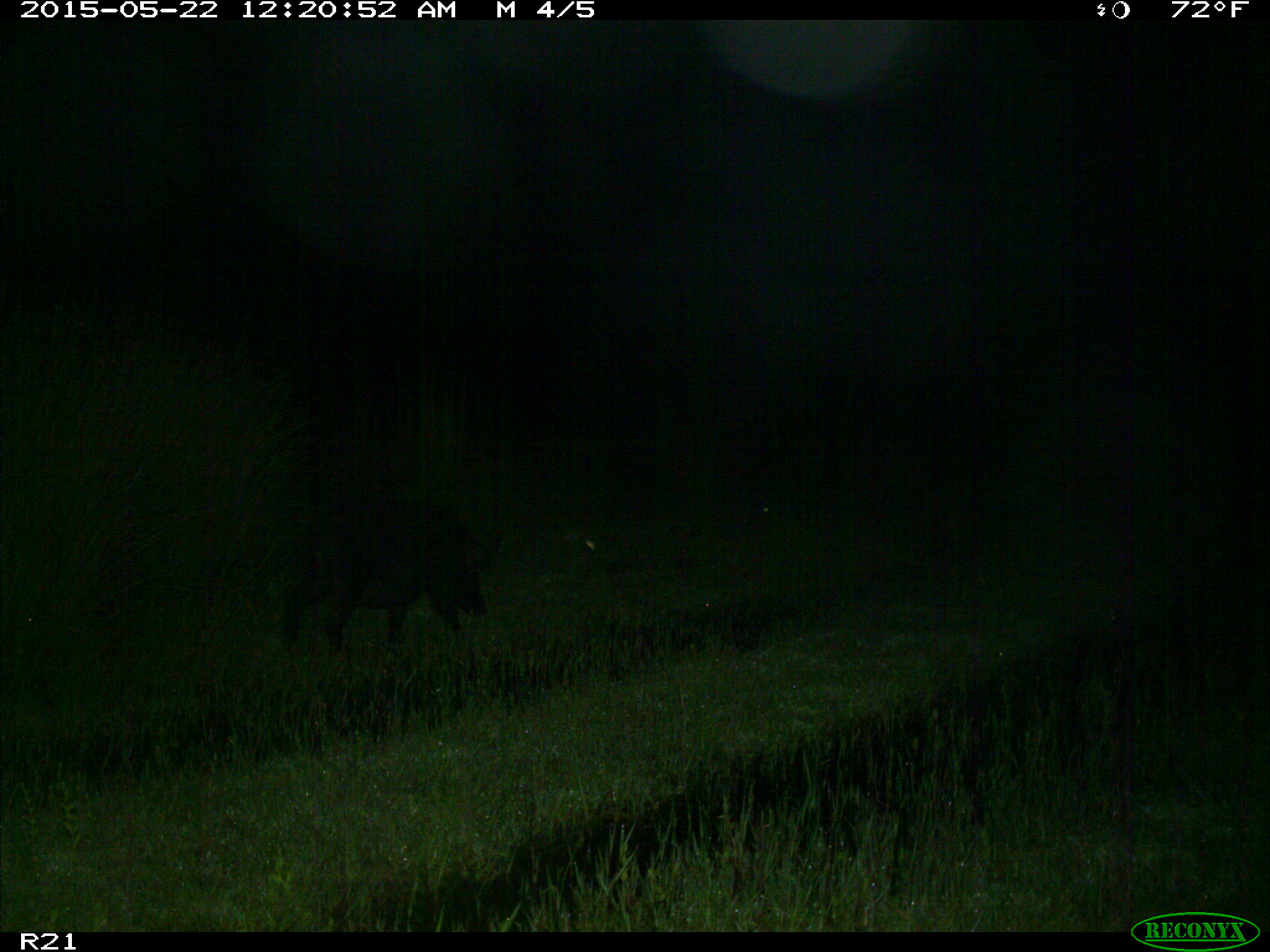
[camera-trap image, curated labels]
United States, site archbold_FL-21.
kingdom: Animalia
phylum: Chordata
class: Mammalia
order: Artiodactyla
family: Suidae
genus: Sus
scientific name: Sus scrofa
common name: wild boar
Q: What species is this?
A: Sus scrofa (wild boar).